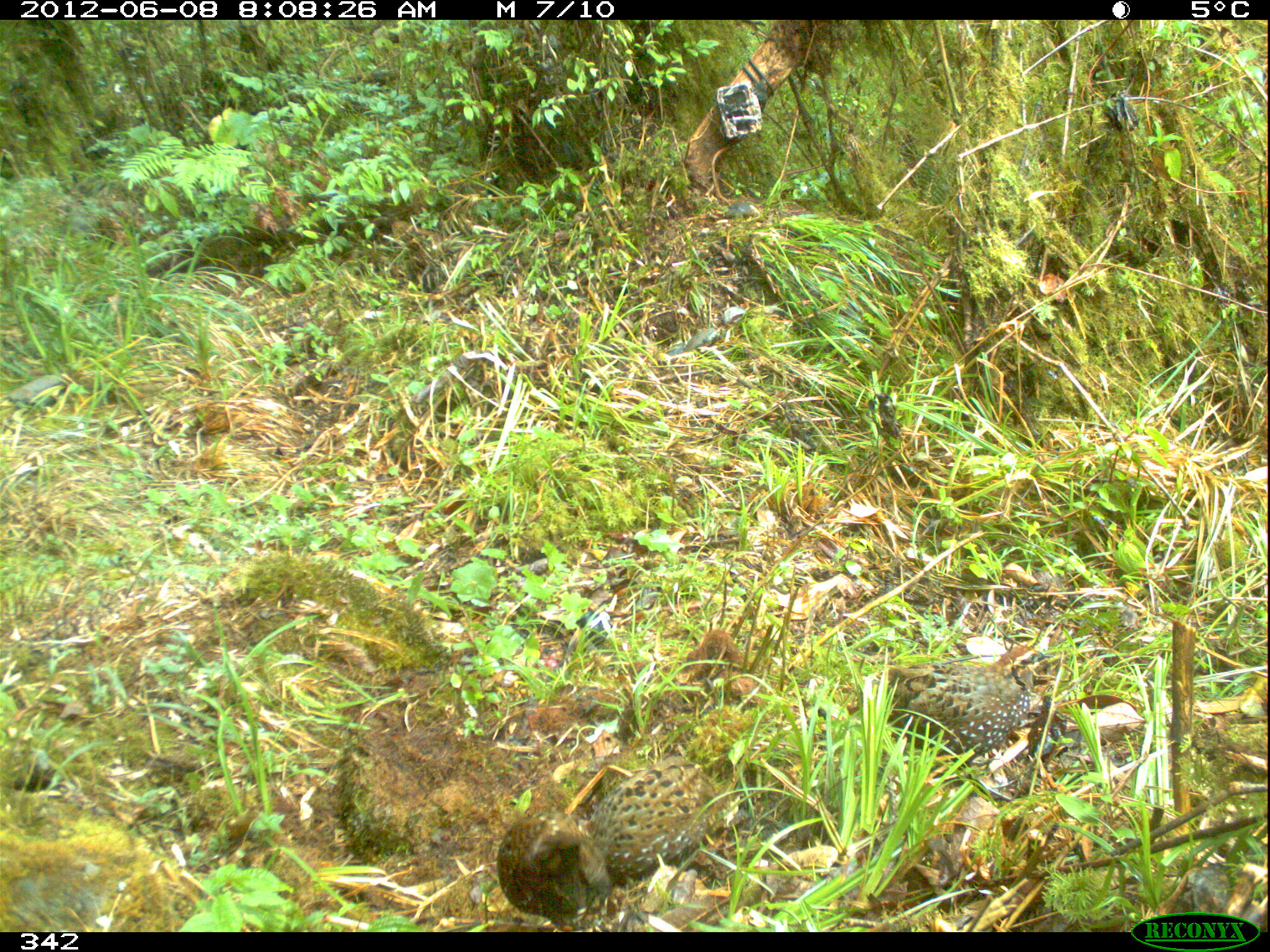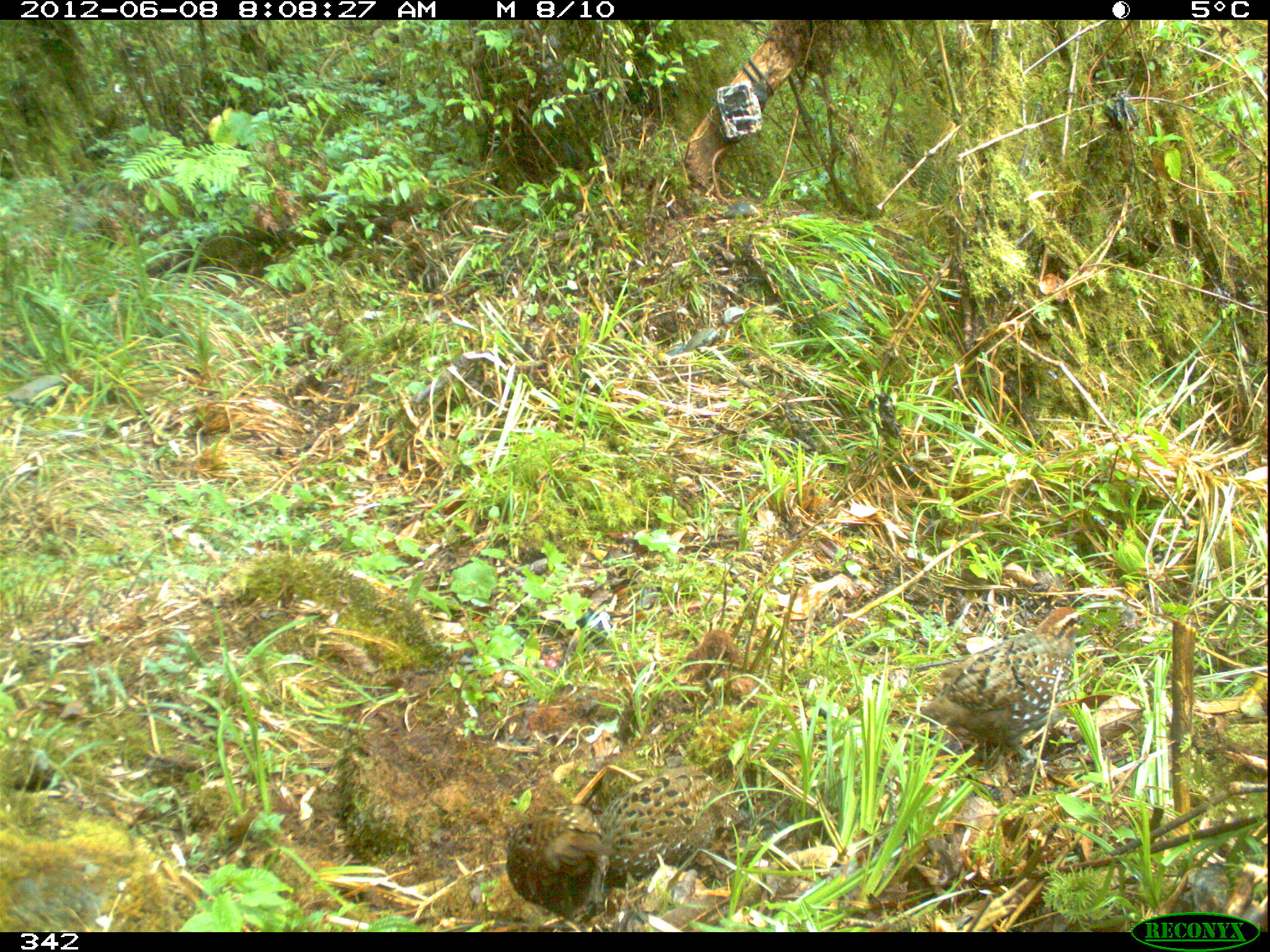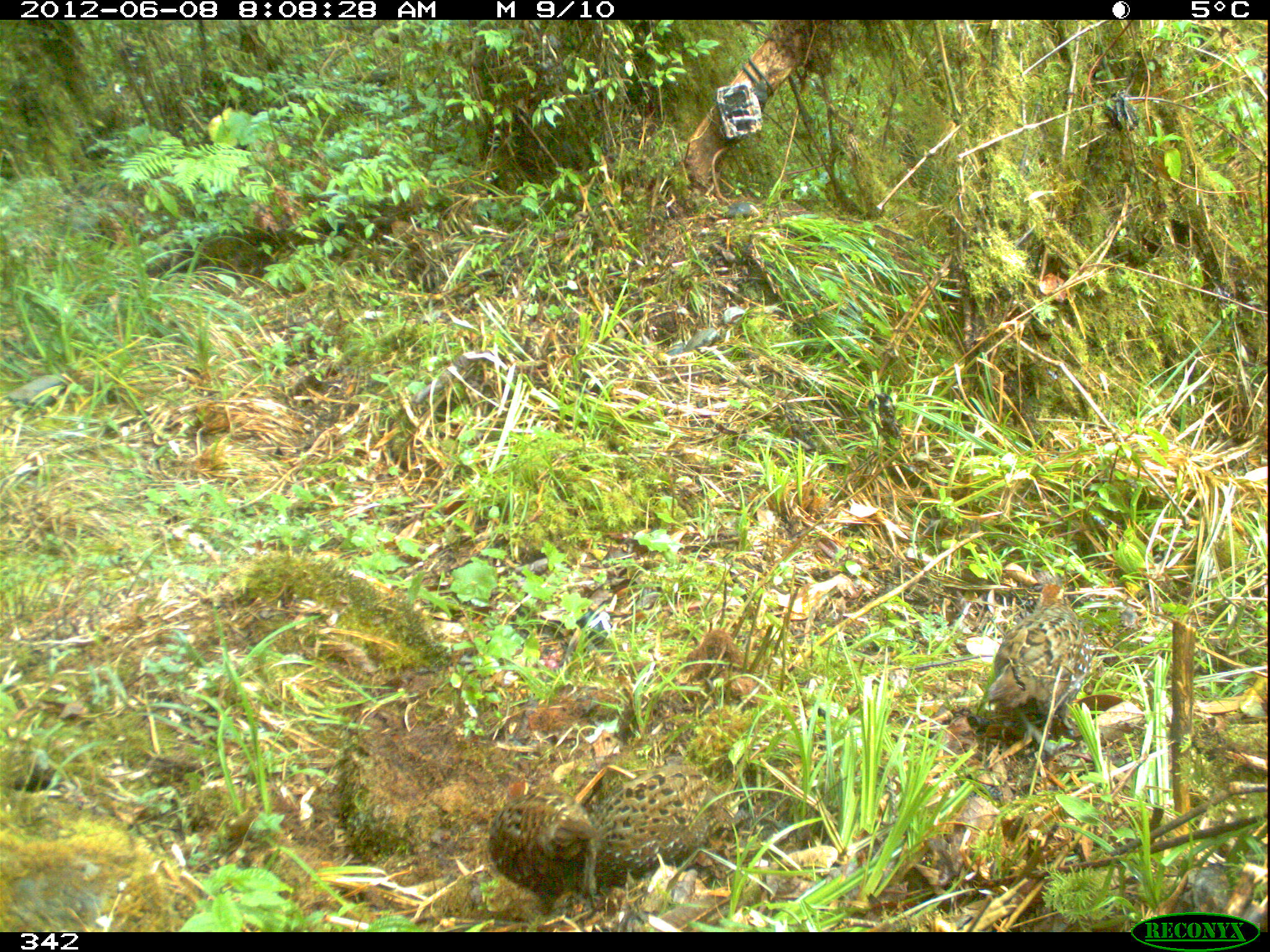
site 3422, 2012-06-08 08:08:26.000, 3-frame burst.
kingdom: Animalia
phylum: Chordata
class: Aves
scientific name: Aves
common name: bird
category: unknown bird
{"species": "unknown bird (bird) (Aves)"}